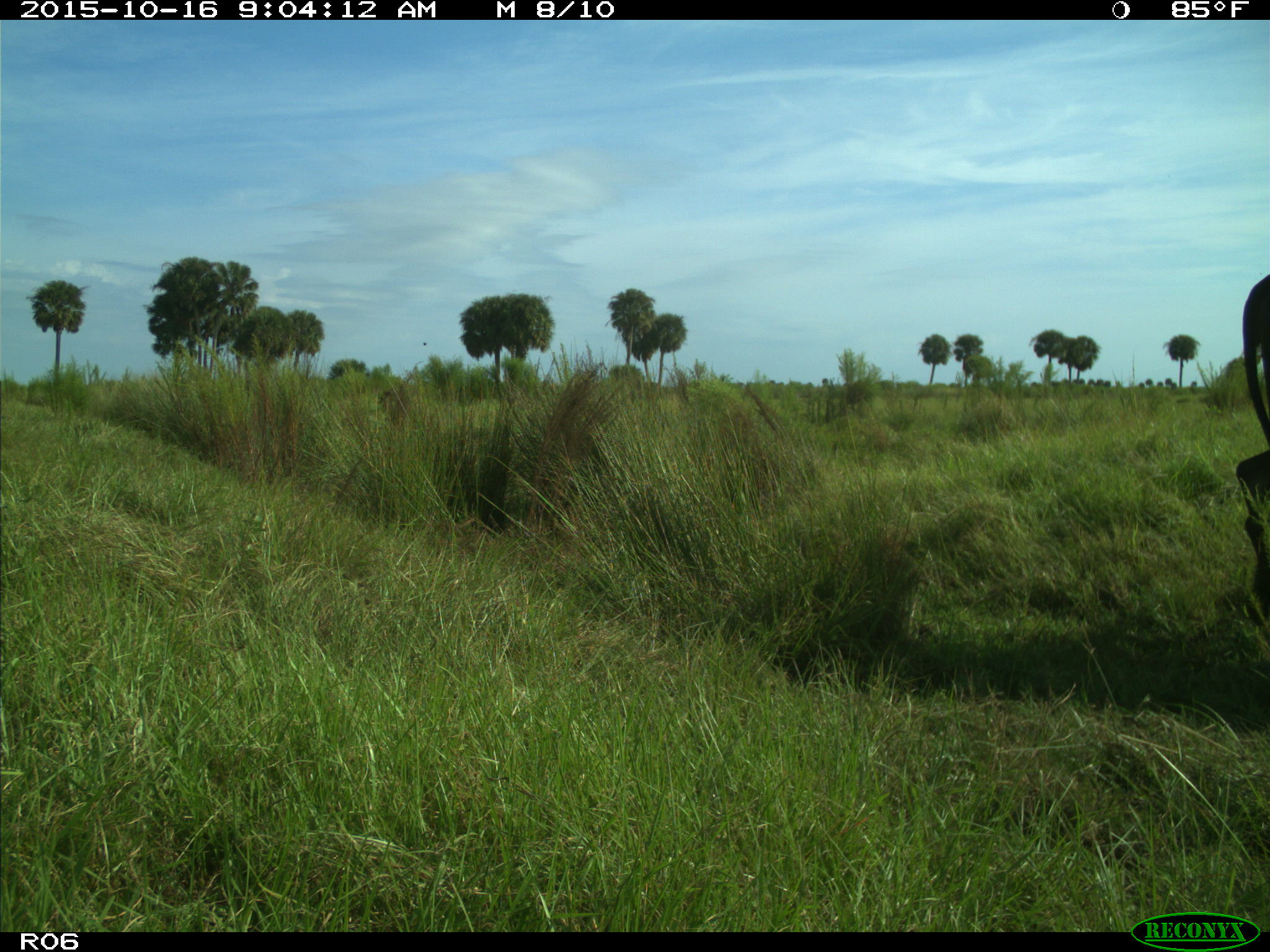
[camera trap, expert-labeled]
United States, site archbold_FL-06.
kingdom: Animalia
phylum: Chordata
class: Mammalia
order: Artiodactyla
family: Bovidae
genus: Bos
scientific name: Bos taurus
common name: domestic cow